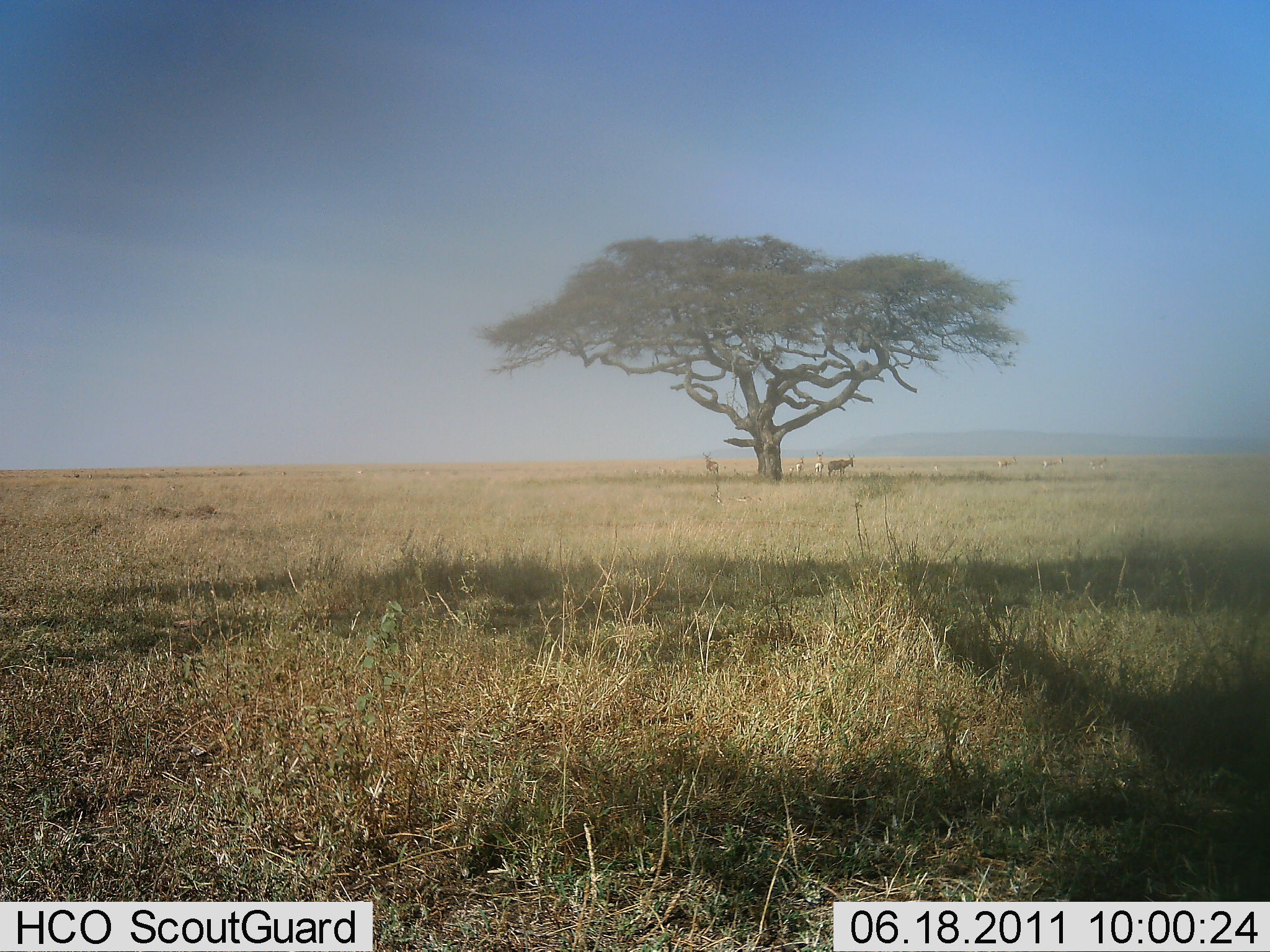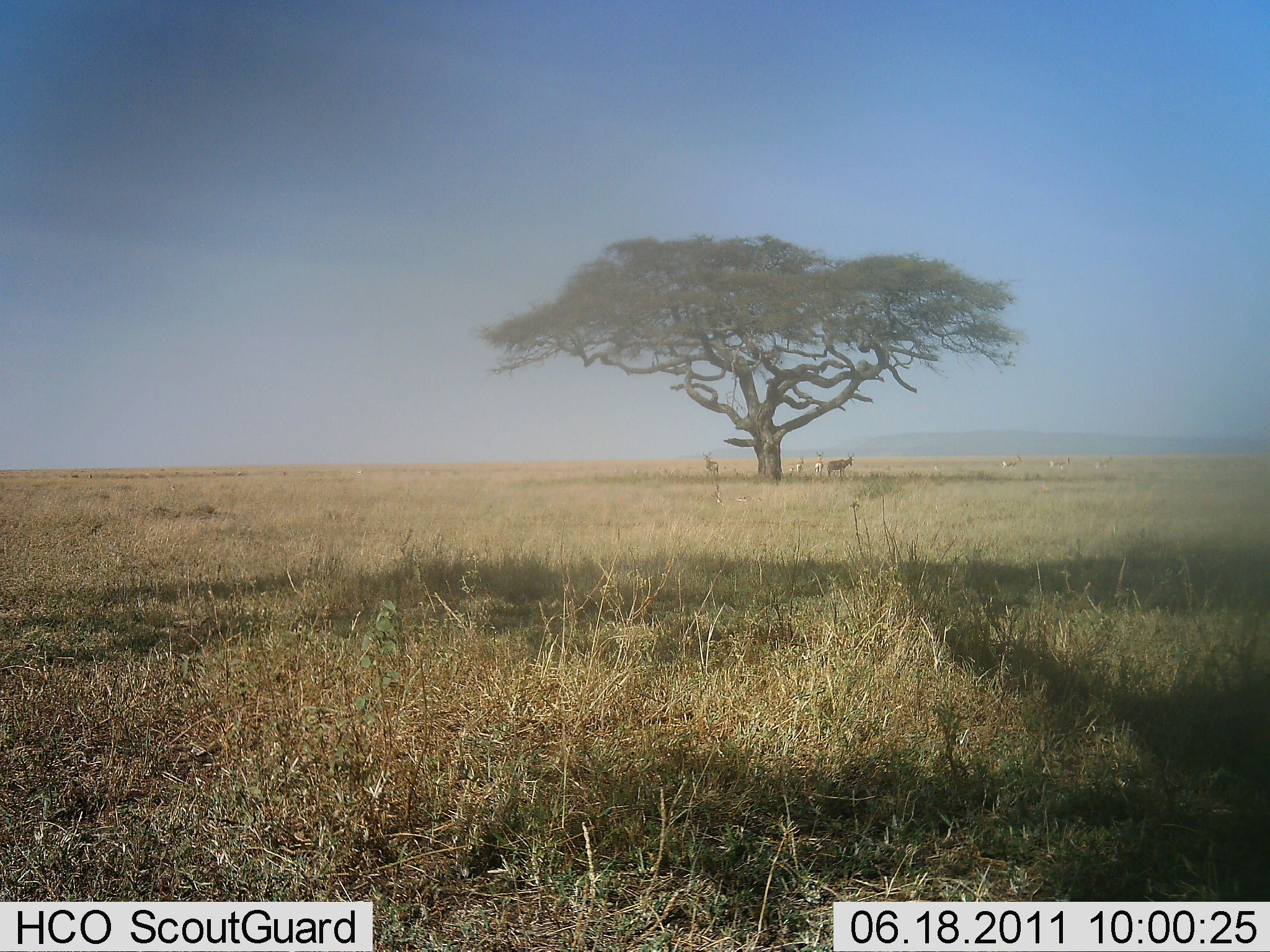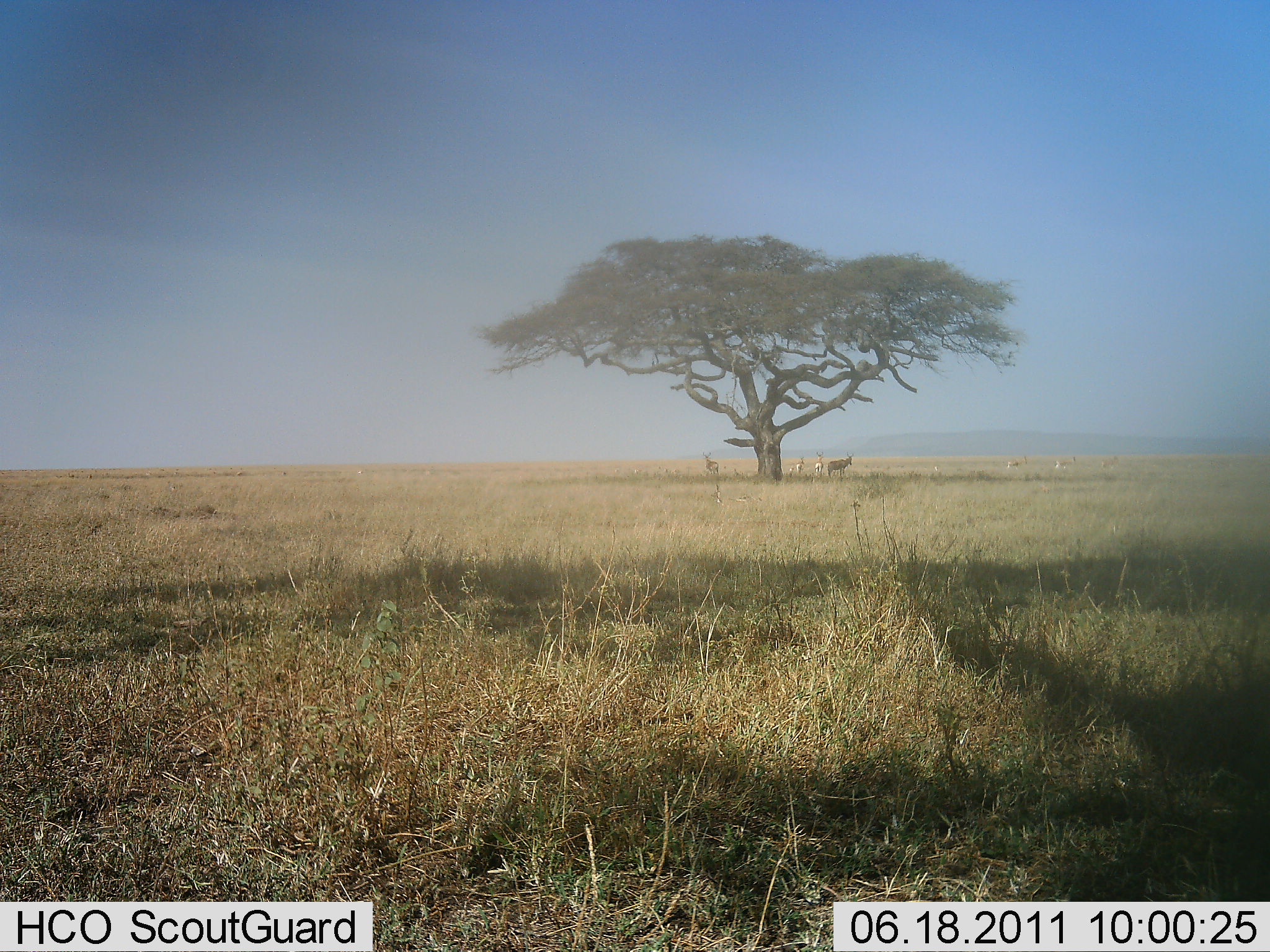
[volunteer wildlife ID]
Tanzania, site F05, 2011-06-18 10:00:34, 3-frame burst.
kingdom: Animalia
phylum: Chordata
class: Mammalia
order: Artiodactyla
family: Bovidae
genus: Alcelaphus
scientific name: Alcelaphus buselaphus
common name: hartebeest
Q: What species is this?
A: Hartebeest (Alcelaphus buselaphus).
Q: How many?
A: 7.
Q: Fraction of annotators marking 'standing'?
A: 100%.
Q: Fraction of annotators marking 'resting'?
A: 0%.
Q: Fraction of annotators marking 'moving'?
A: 20%.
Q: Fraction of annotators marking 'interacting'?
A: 0%.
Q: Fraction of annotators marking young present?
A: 0%.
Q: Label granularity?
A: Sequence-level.